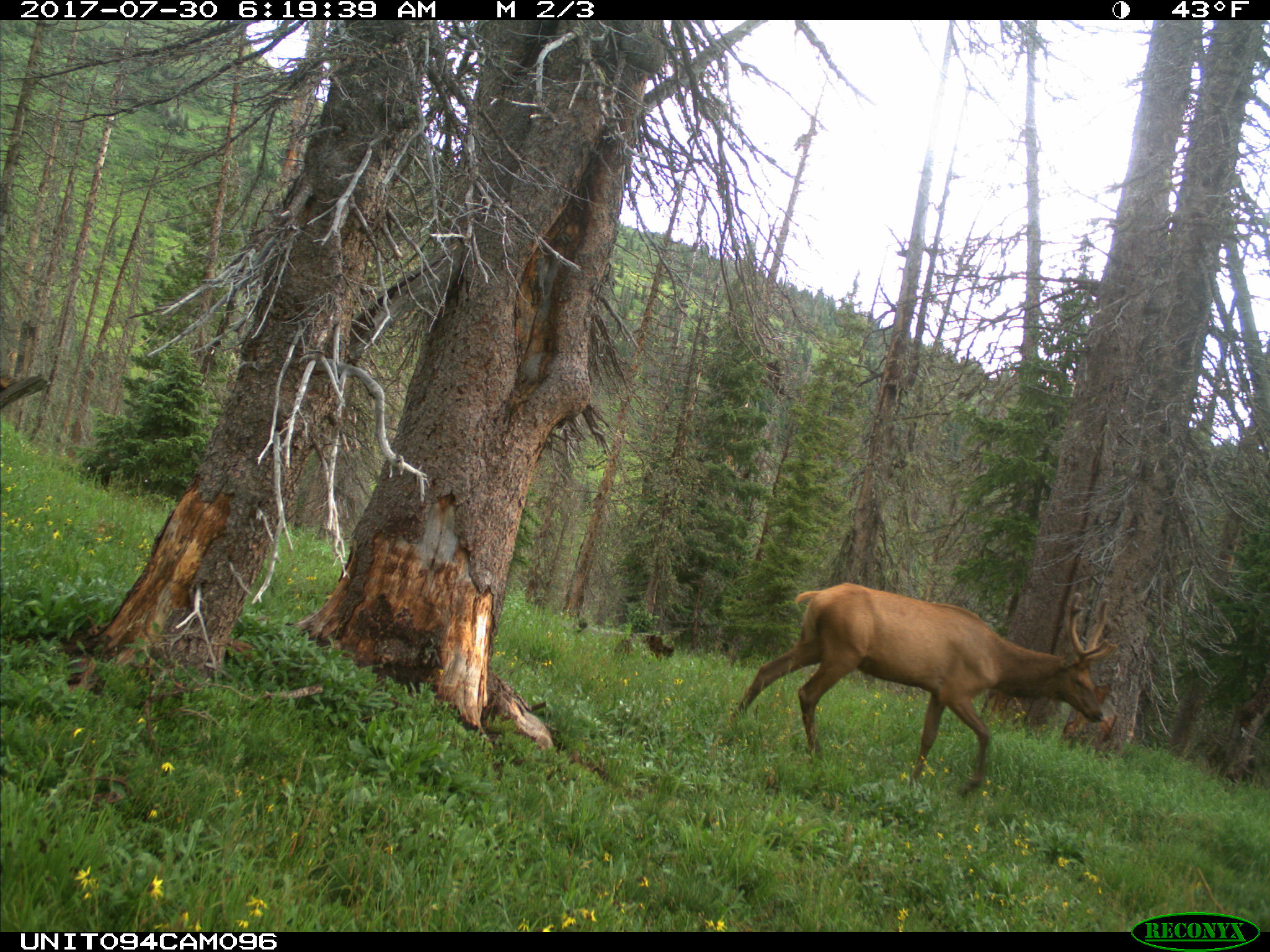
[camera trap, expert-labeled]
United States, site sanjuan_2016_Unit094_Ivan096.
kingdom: Animalia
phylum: Chordata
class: Mammalia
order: Artiodactyla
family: Cervidae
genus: Cervus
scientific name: Cervus elaphus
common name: red deer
Cervus elaphus (red deer).